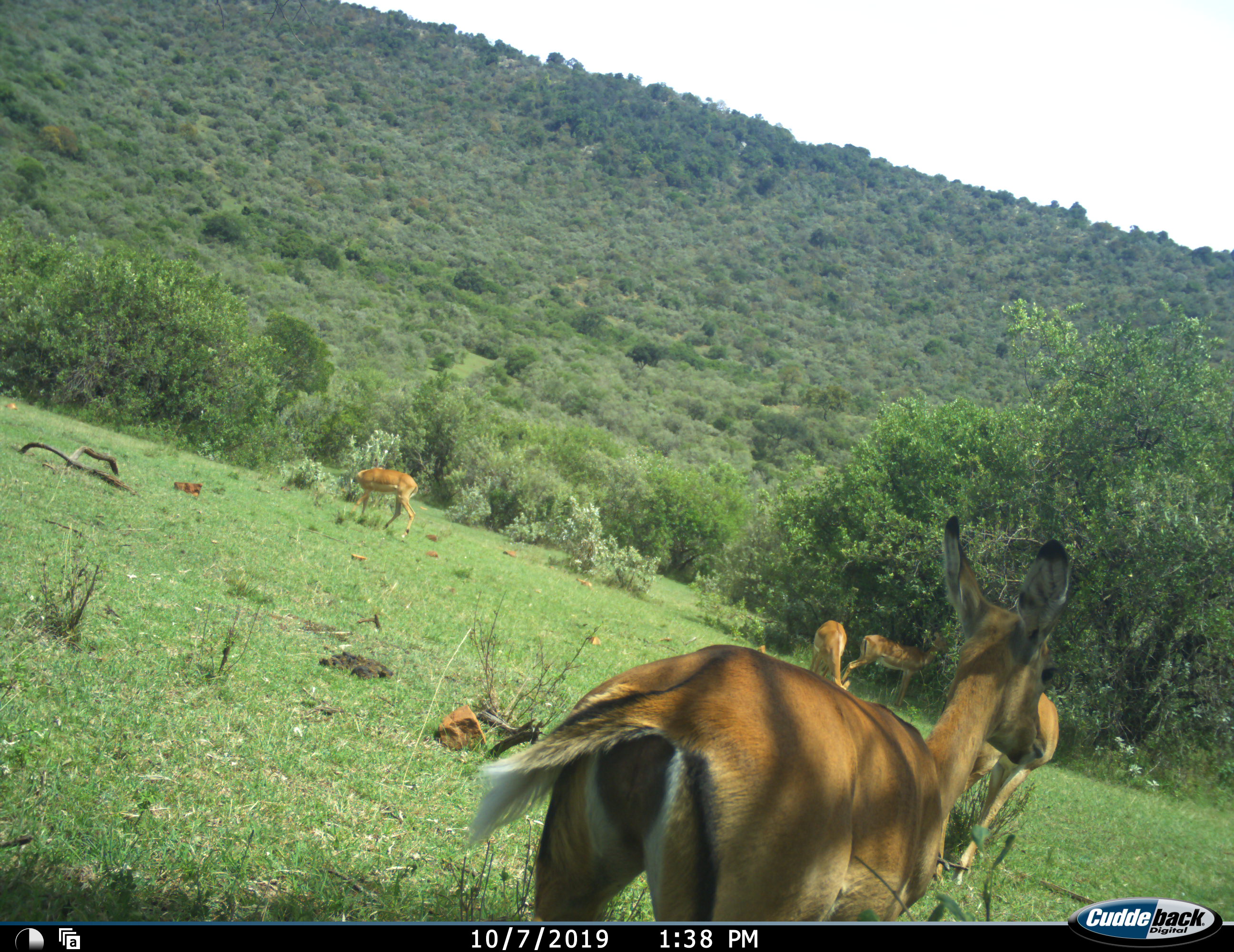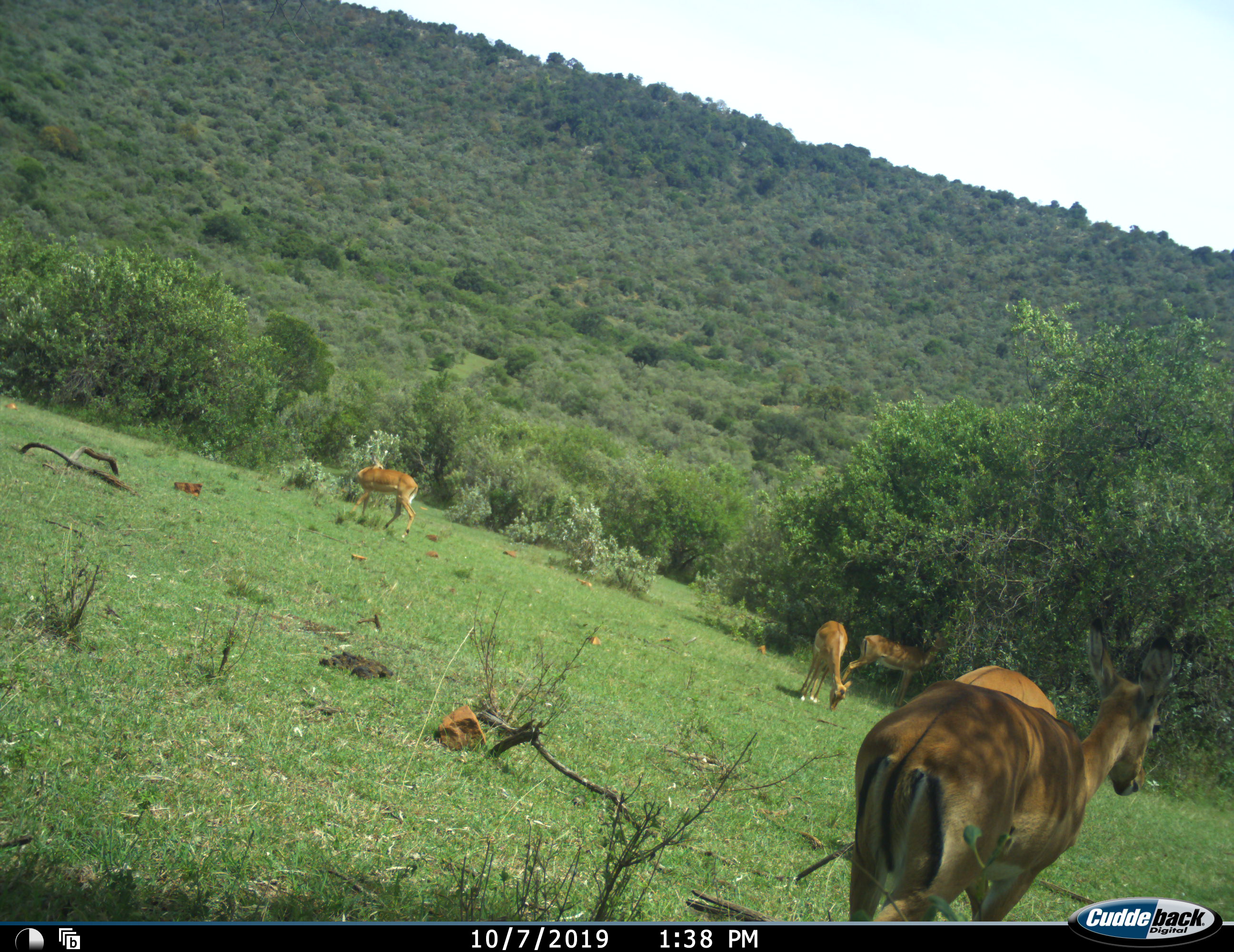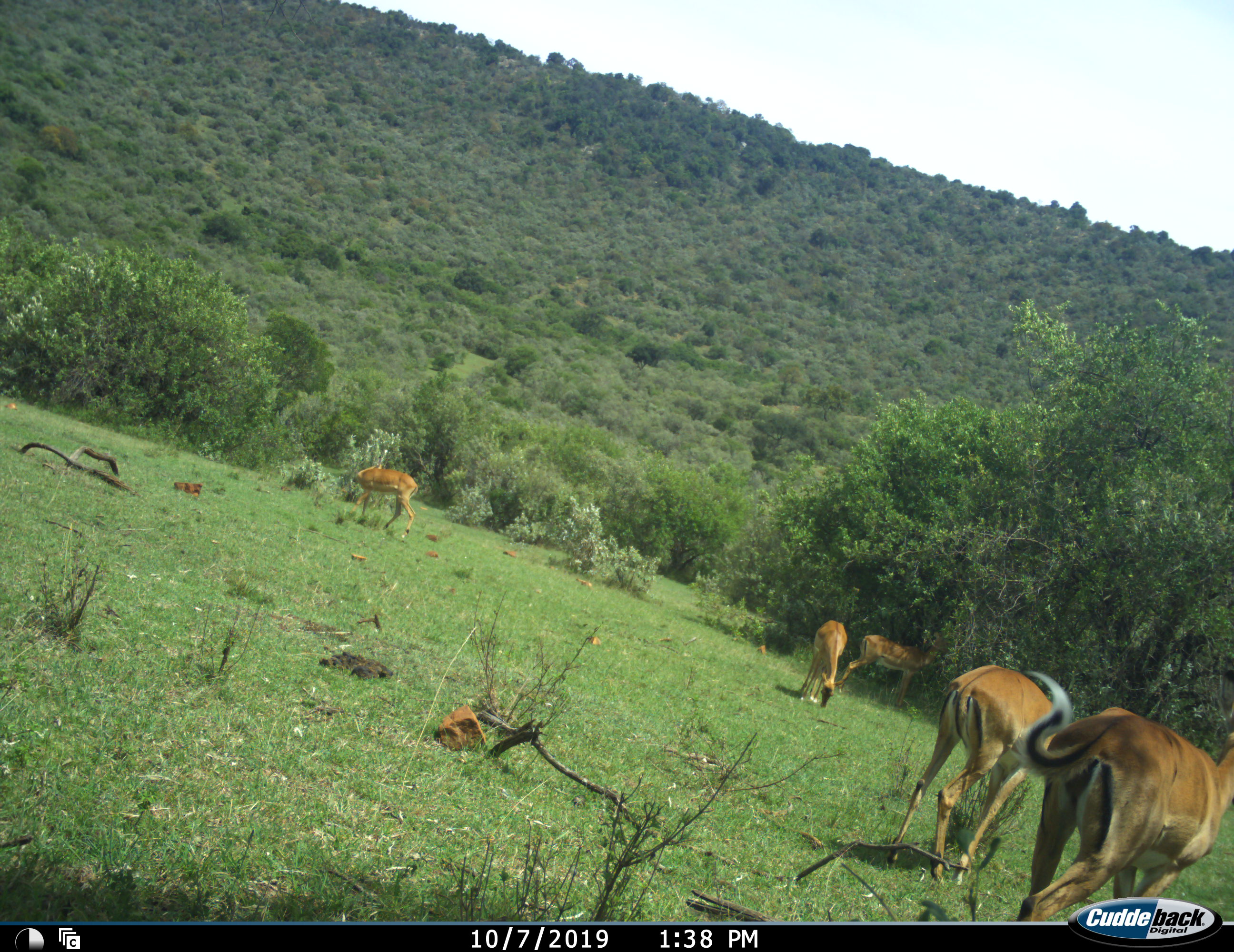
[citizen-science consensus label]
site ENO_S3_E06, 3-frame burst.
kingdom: Animalia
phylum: Chordata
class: Mammalia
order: Artiodactyla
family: Bovidae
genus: Aepyceros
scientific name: Aepyceros melampus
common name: impala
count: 5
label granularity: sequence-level